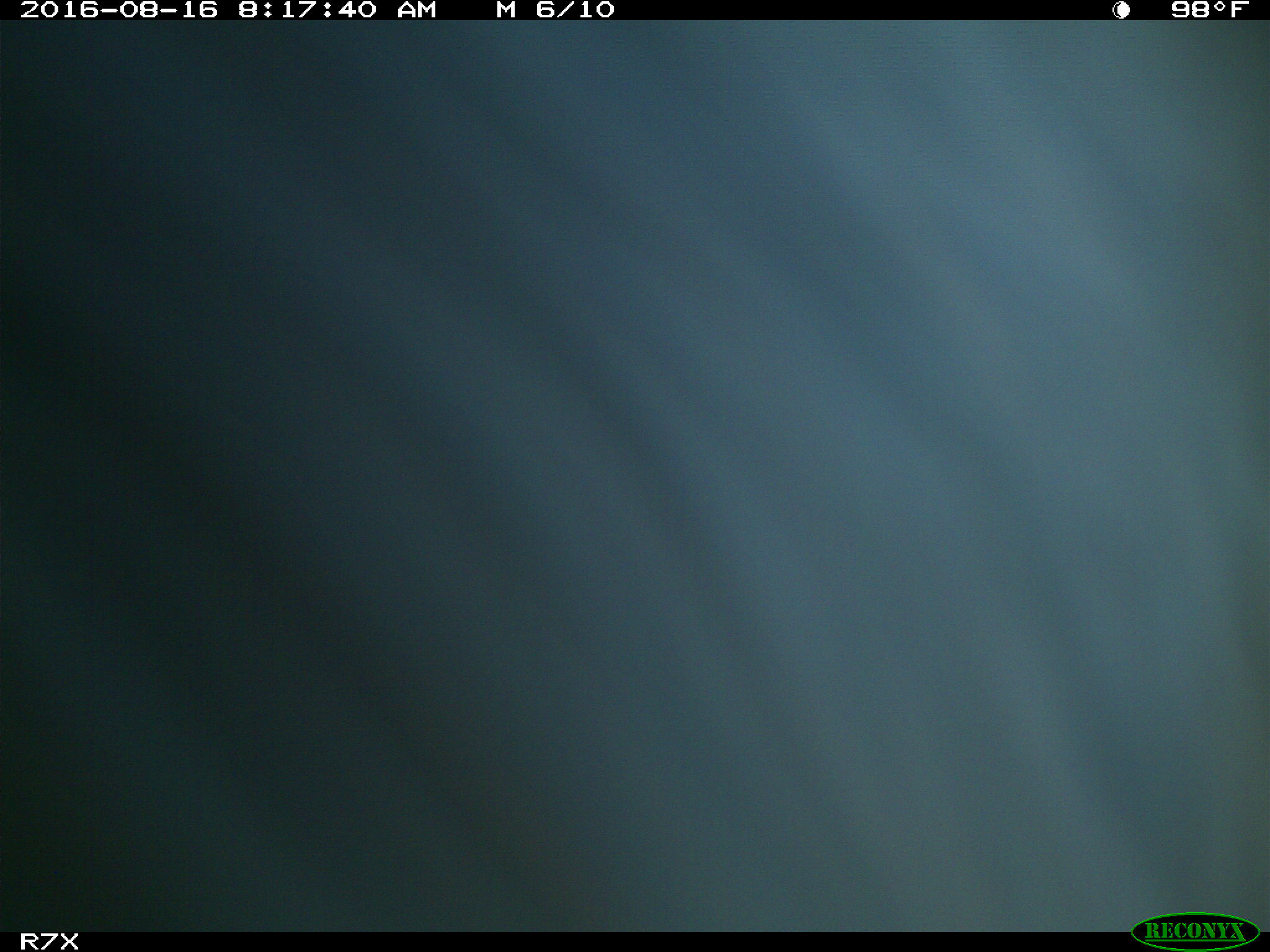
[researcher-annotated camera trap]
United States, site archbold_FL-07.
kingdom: Animalia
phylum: Chordata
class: Mammalia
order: Artiodactyla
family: Bovidae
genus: Bos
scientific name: Bos taurus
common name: domestic cow